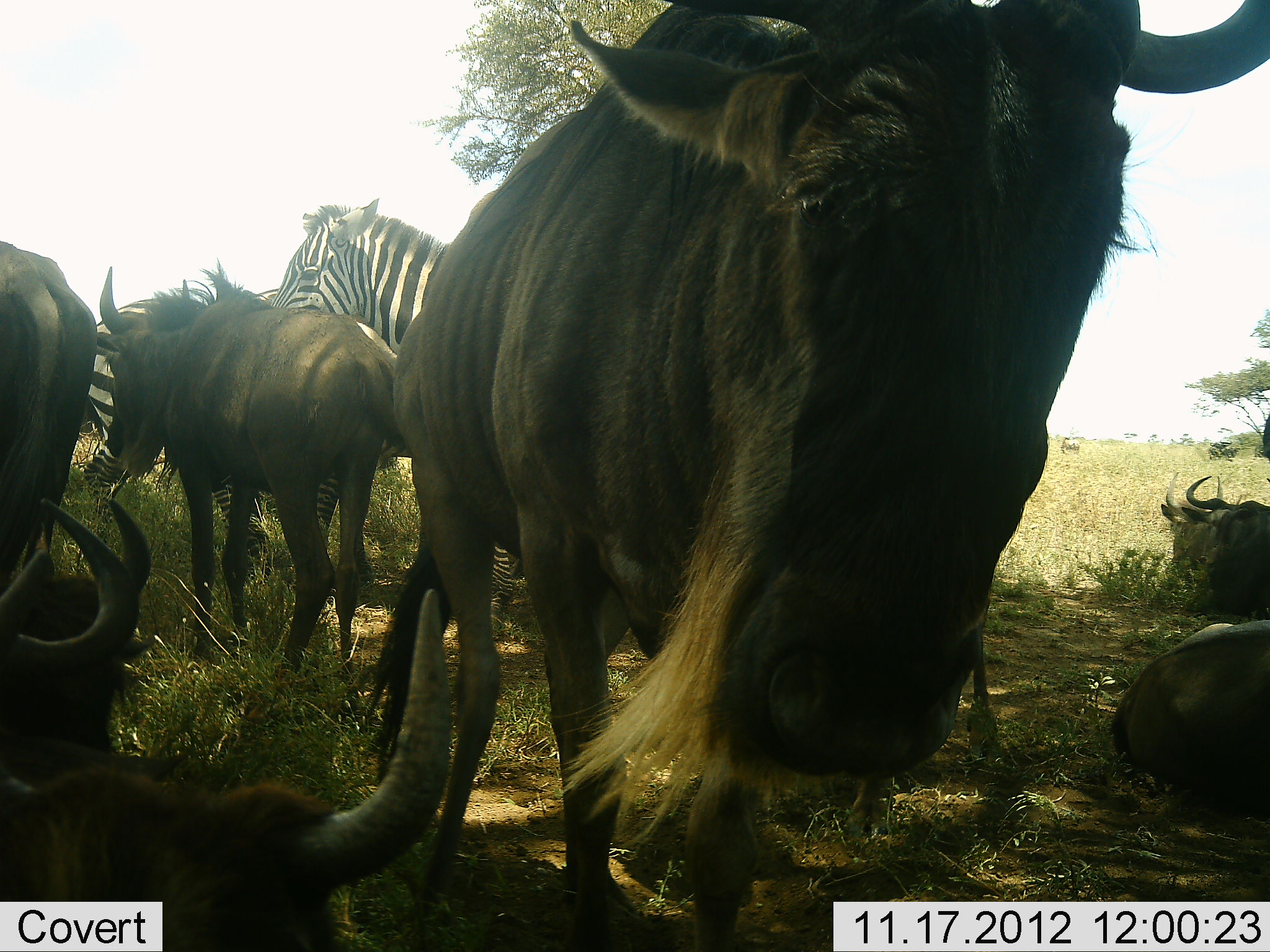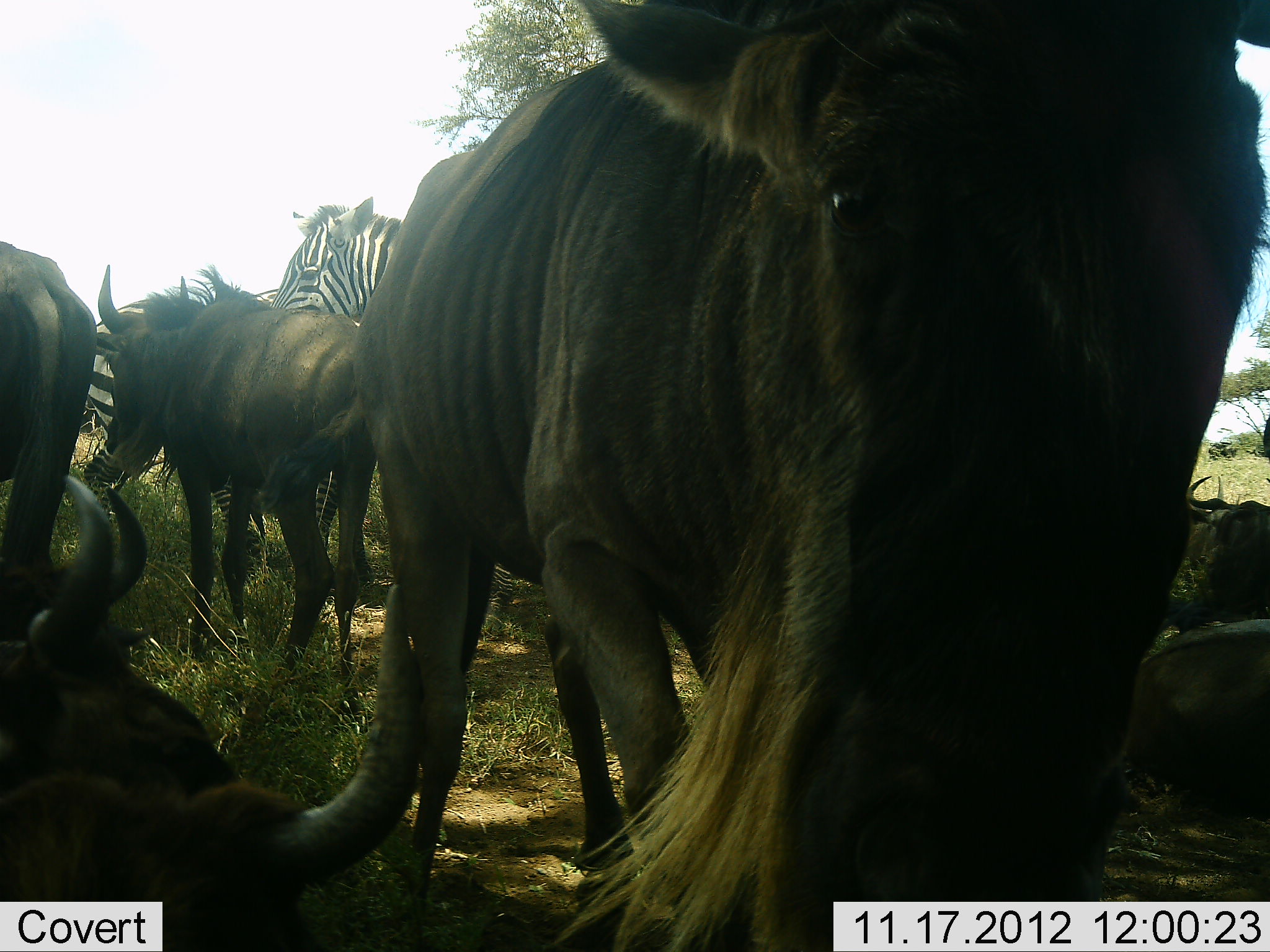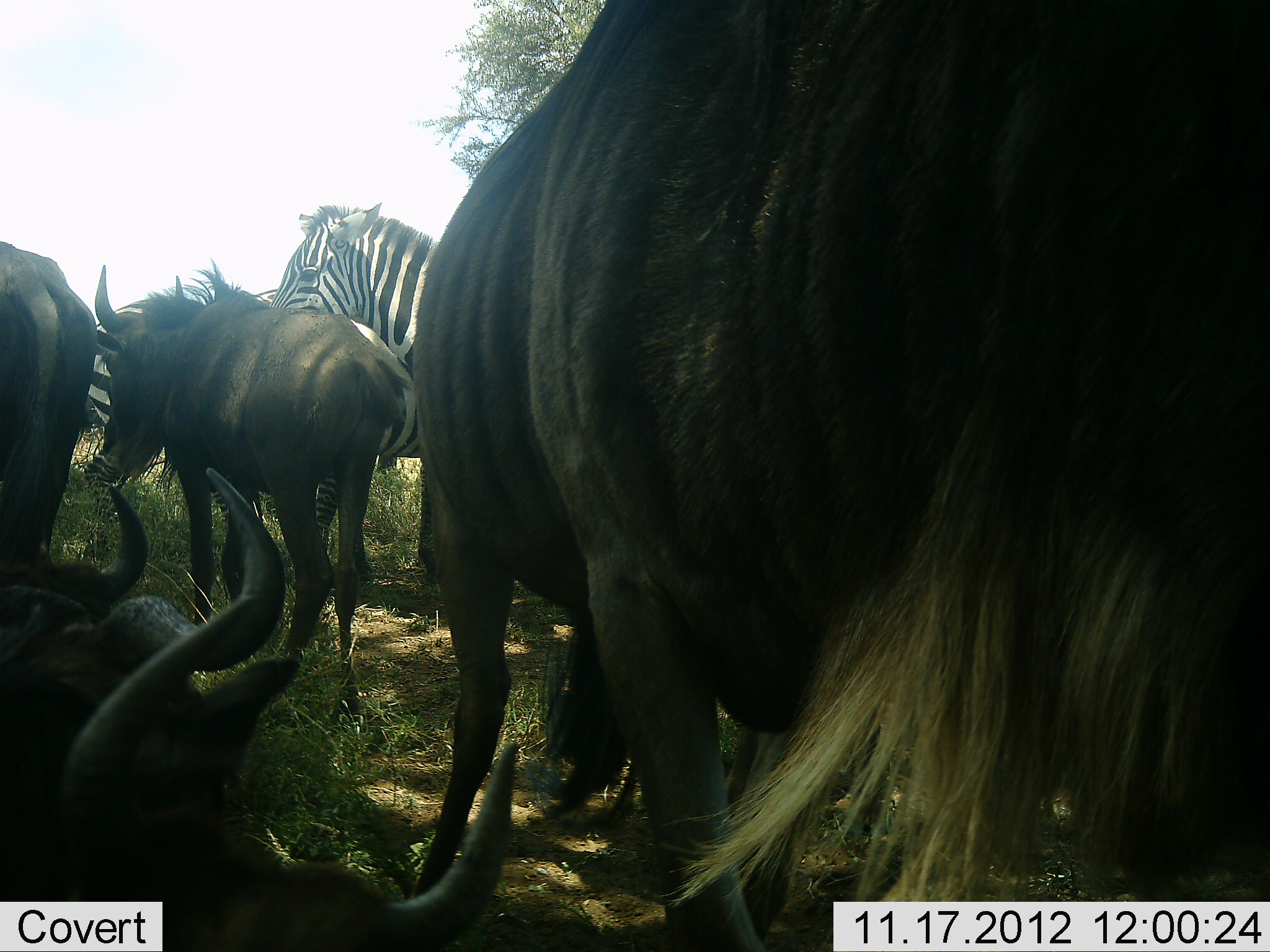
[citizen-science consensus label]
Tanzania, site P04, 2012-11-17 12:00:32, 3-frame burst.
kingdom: Animalia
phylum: Chordata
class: Mammalia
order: Artiodactyla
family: Bovidae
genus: Connochaetes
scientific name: Connochaetes taurinus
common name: blue wildebeest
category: wildebeest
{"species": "wildebeest (blue wildebeest) (Connochaetes taurinus)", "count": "7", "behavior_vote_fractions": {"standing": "80%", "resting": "90%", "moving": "70%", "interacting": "10%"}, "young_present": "0%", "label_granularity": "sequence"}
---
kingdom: Animalia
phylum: Chordata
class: Mammalia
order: Perissodactyla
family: Equidae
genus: Equus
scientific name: Equus quagga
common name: plains zebra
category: zebra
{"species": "zebra (plains zebra) (Equus quagga)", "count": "2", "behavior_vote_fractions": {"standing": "100%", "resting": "0%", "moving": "0%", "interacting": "0%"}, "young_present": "0%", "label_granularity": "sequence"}